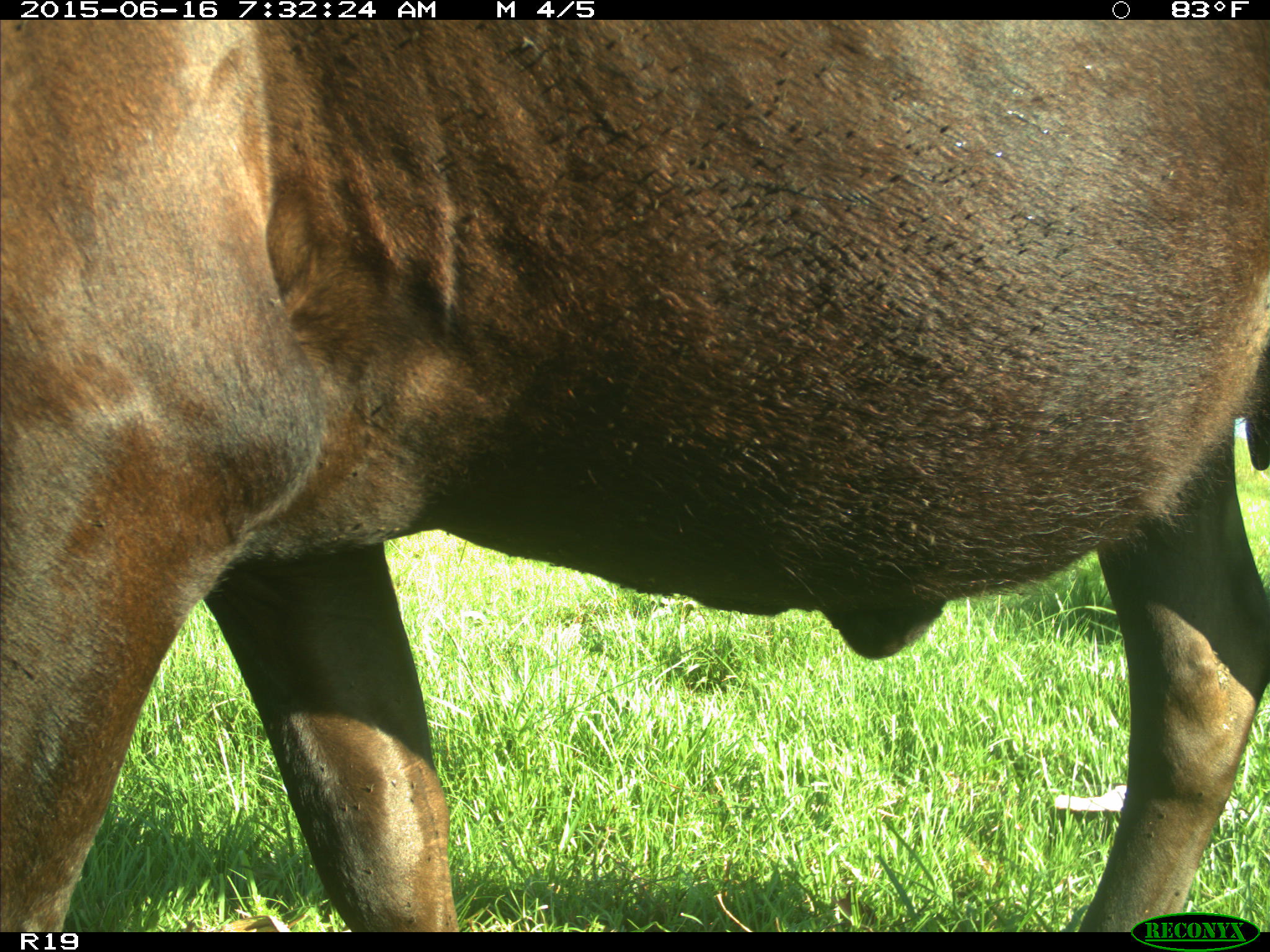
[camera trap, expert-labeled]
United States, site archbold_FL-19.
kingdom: Animalia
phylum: Chordata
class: Mammalia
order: Artiodactyla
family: Bovidae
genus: Bos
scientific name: Bos taurus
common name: domestic cow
Bos taurus (domestic cow).